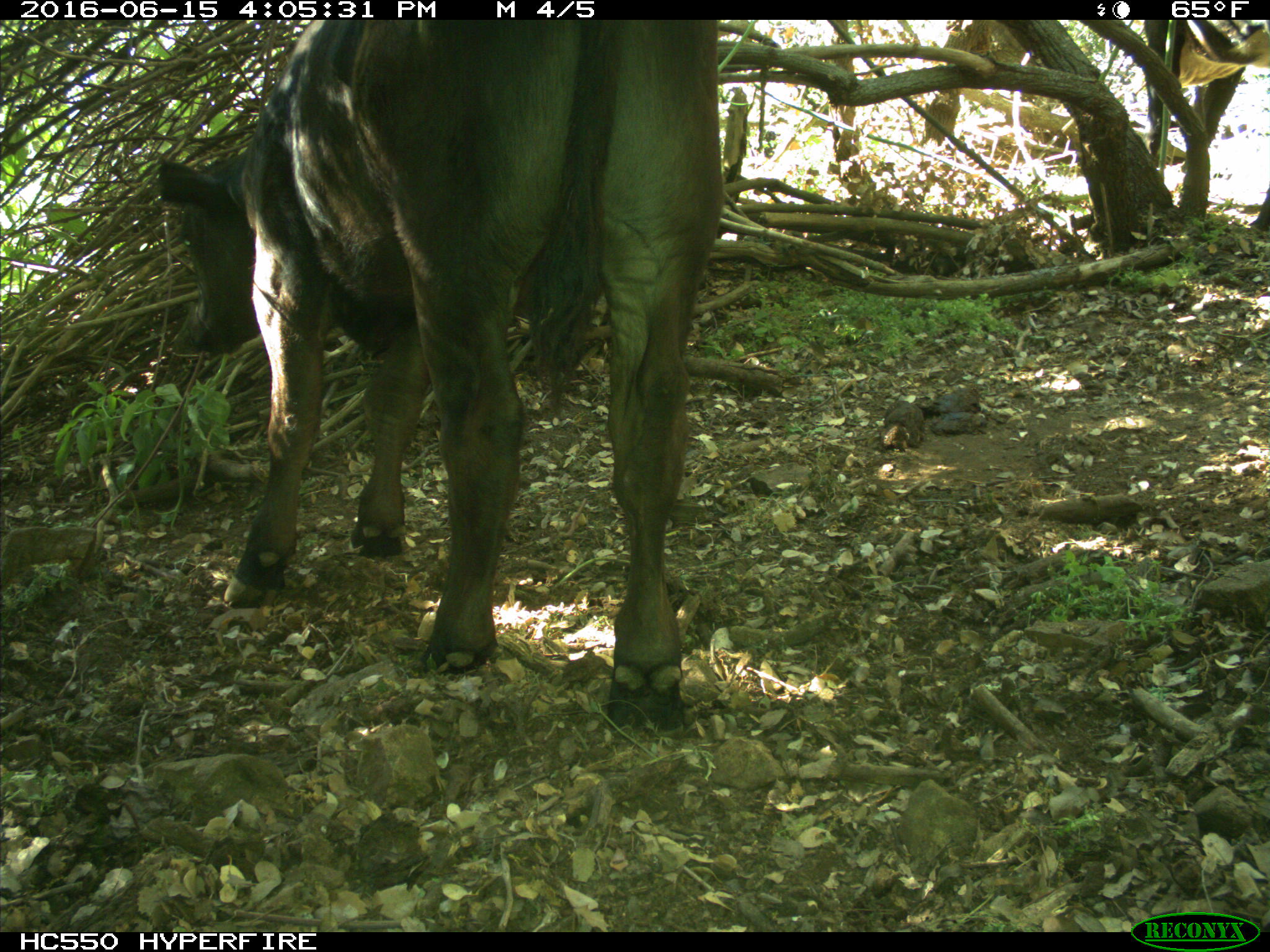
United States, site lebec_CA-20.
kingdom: Animalia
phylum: Chordata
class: Mammalia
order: Artiodactyla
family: Bovidae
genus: Bos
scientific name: Bos taurus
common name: domestic cow